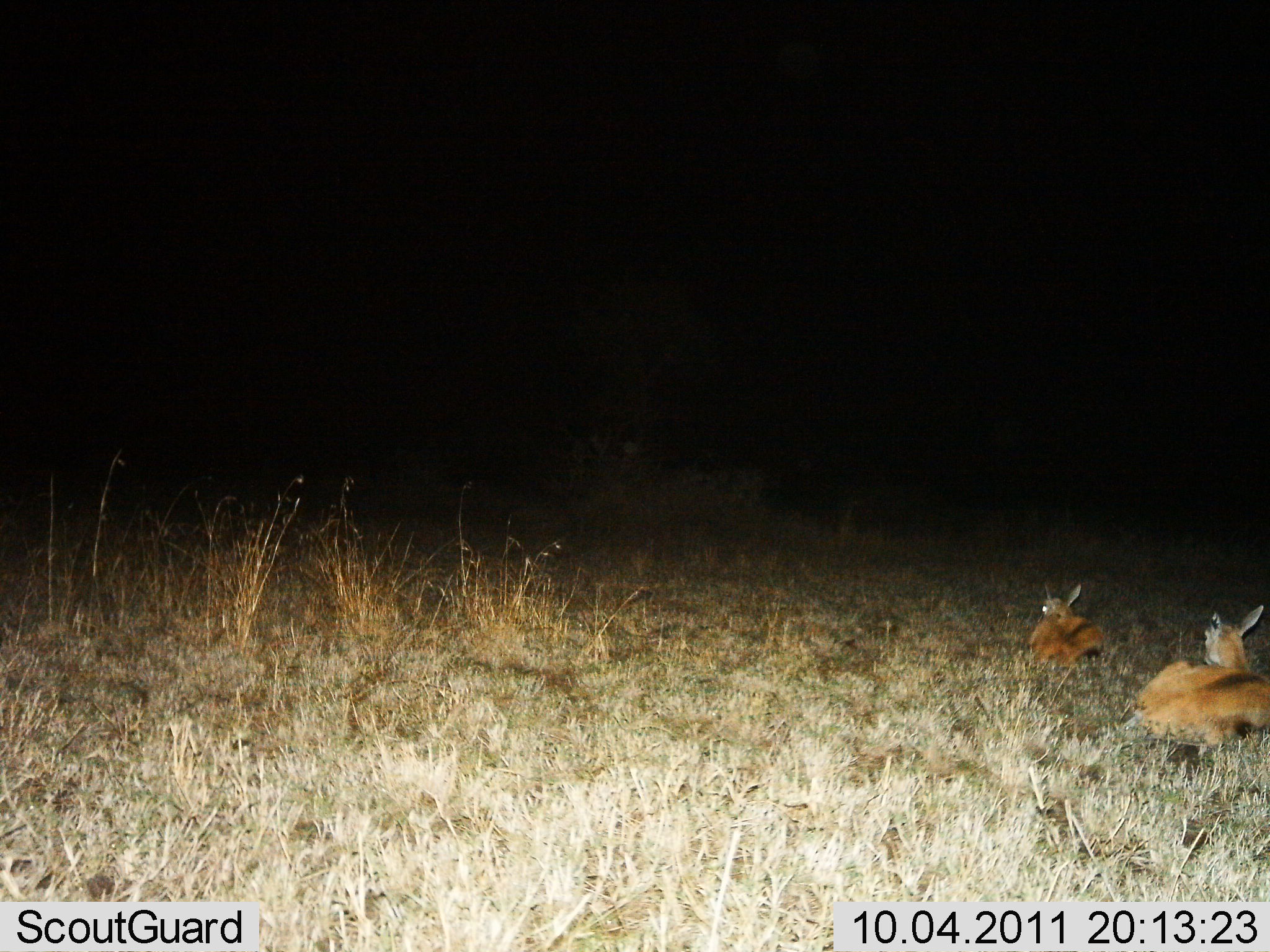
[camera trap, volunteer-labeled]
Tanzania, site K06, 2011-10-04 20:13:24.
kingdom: Animalia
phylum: Chordata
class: Mammalia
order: Artiodactyla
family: Bovidae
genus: Eudorcas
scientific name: Eudorcas thomsonii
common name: thomson's gazelle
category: gazellethomsons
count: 2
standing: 0%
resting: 100%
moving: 0%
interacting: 0%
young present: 0%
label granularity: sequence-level